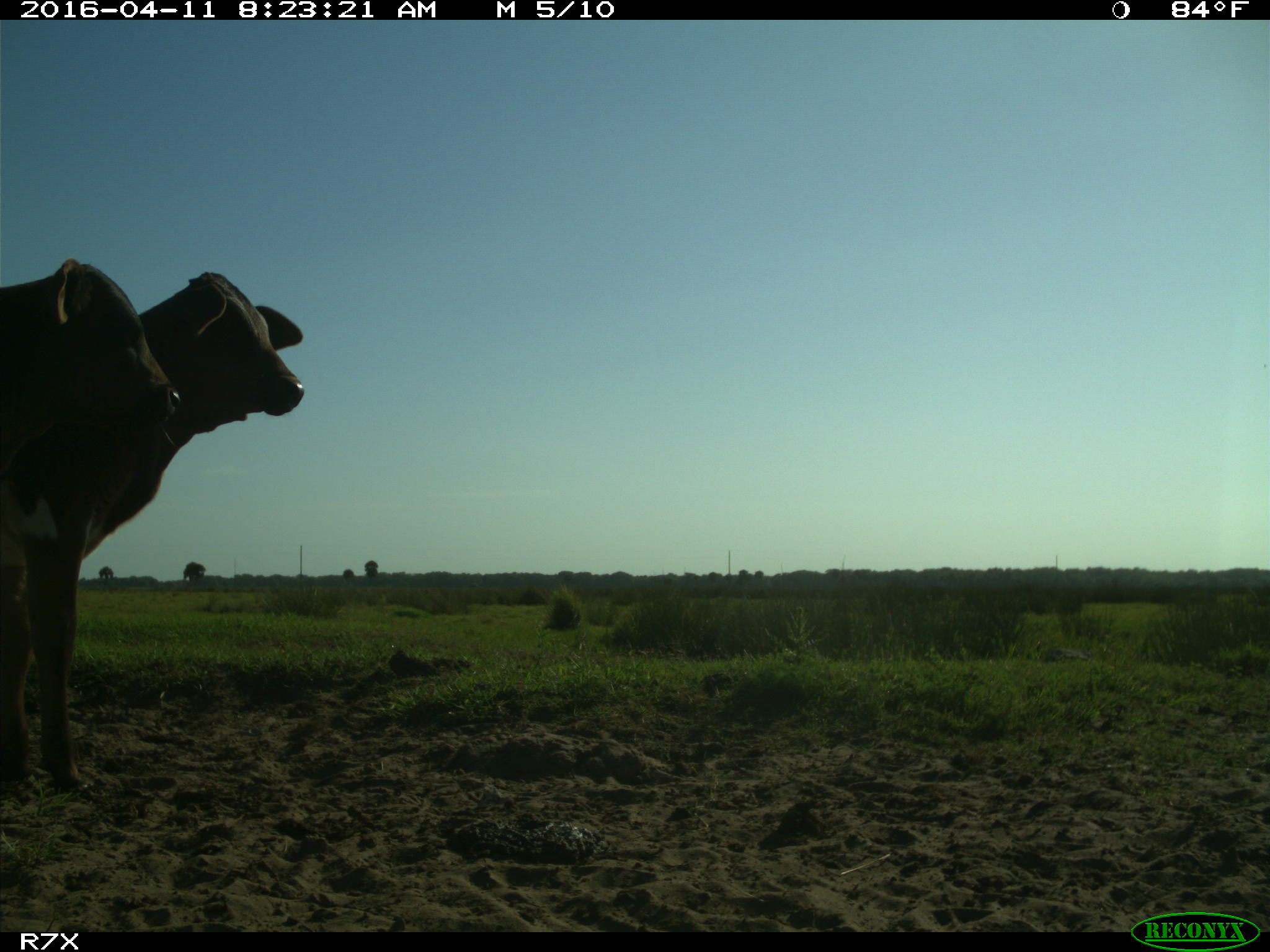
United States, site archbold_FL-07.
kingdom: Animalia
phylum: Chordata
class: Mammalia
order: Artiodactyla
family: Bovidae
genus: Bos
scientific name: Bos taurus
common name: domestic cow